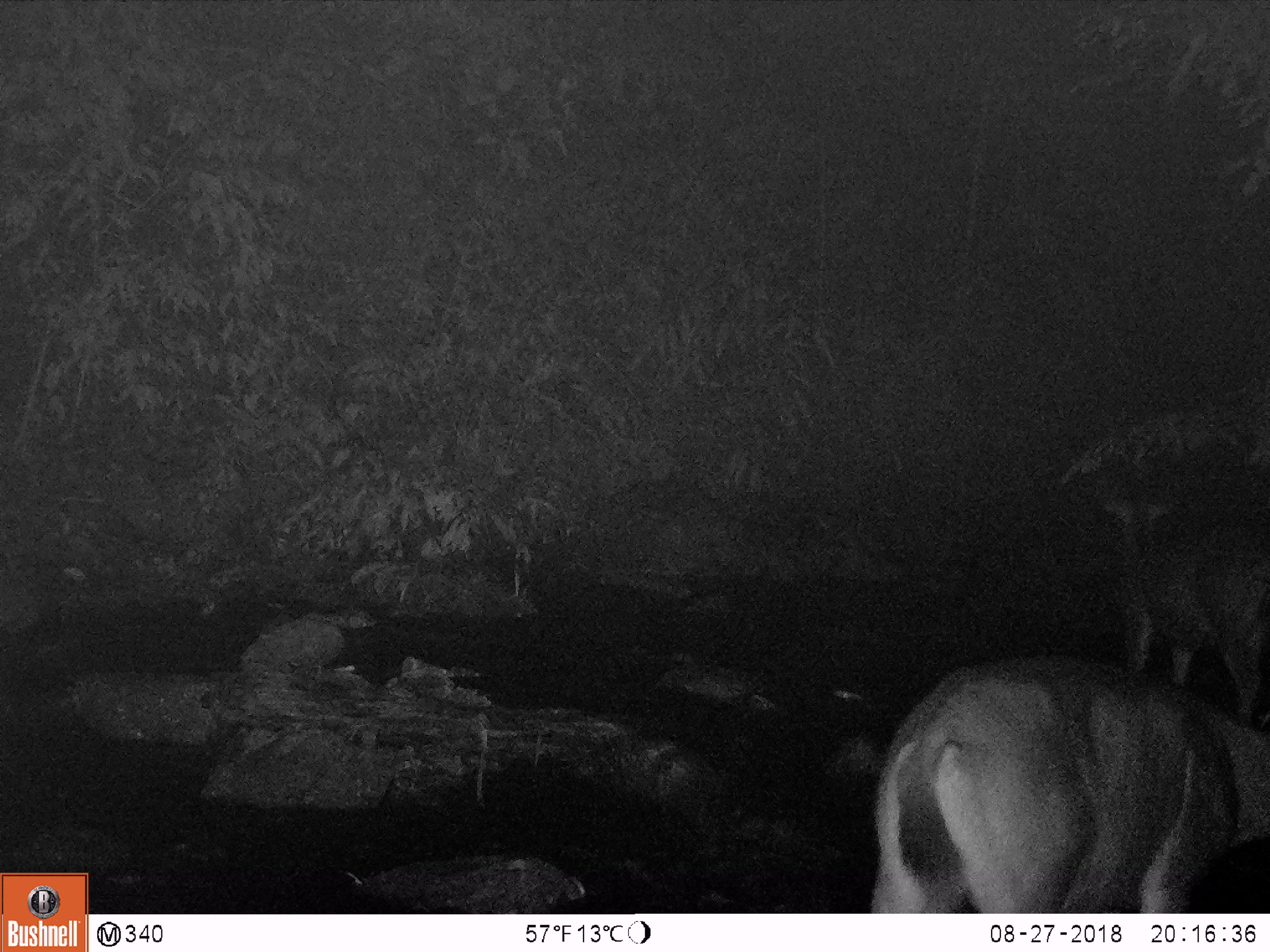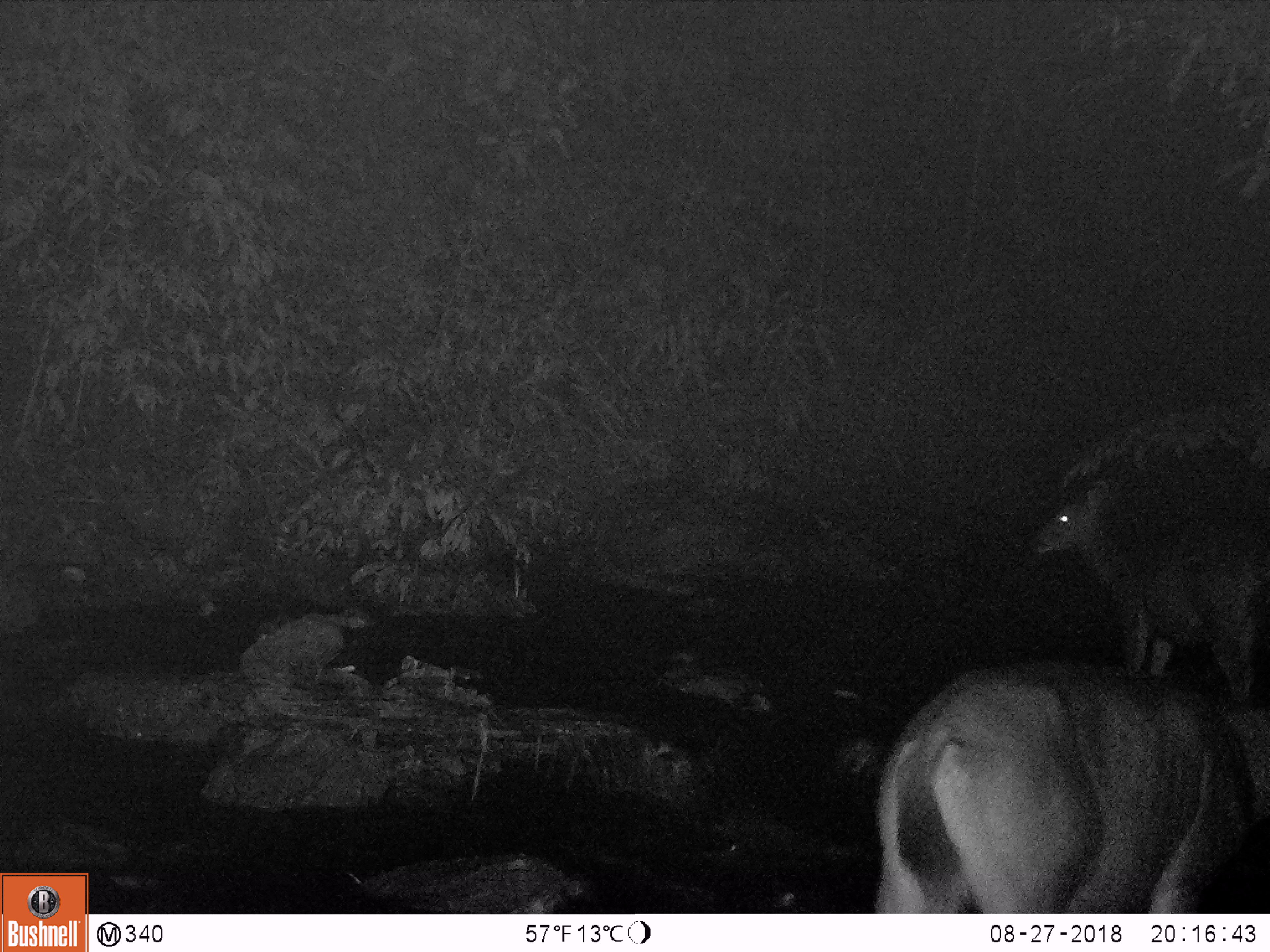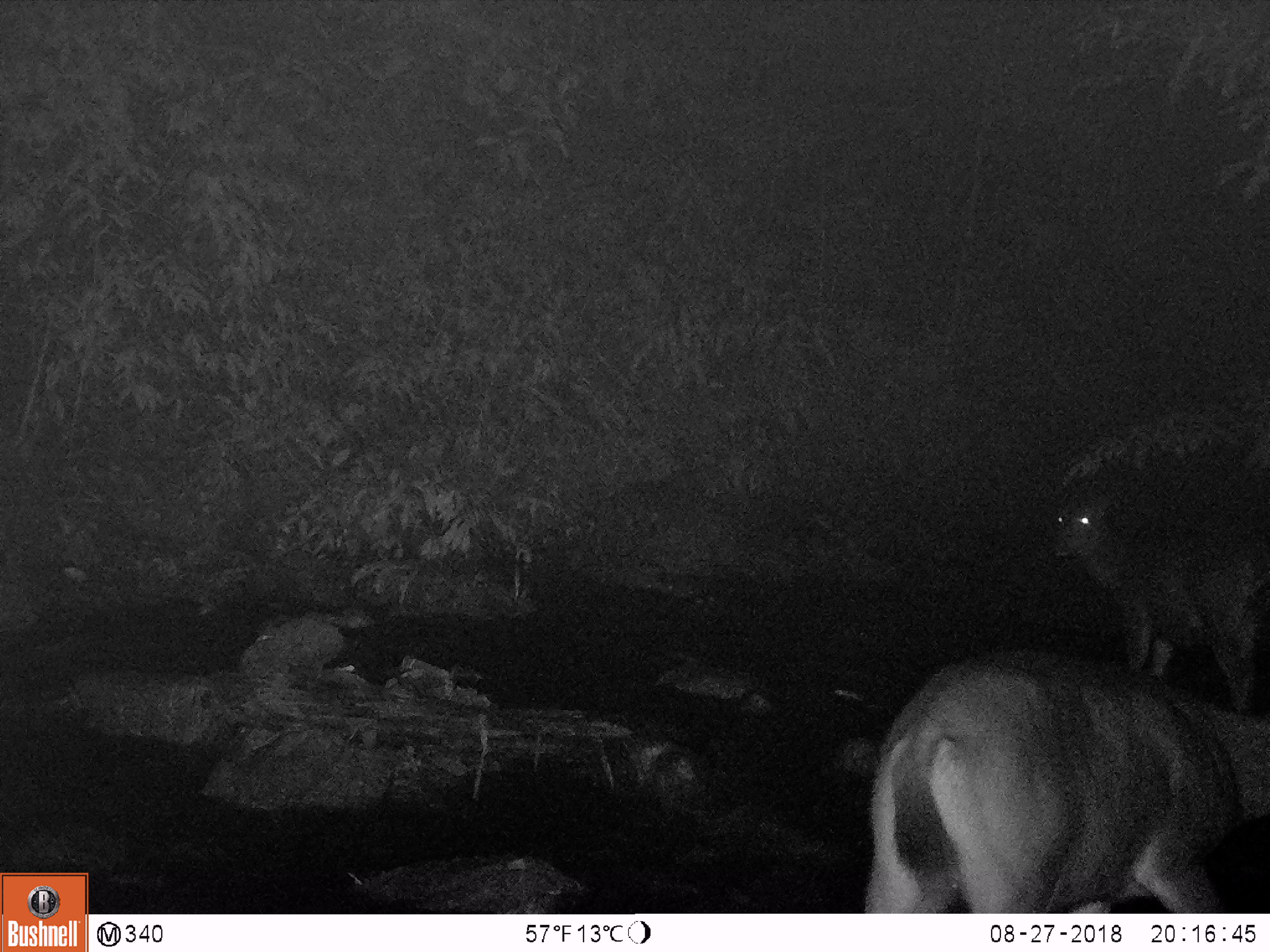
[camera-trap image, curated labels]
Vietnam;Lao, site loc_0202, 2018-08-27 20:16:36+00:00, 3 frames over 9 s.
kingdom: Animalia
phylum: Chordata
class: Mammalia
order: Artiodactyla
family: Cervidae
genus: Rusa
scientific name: Rusa unicolor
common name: sambar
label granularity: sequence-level